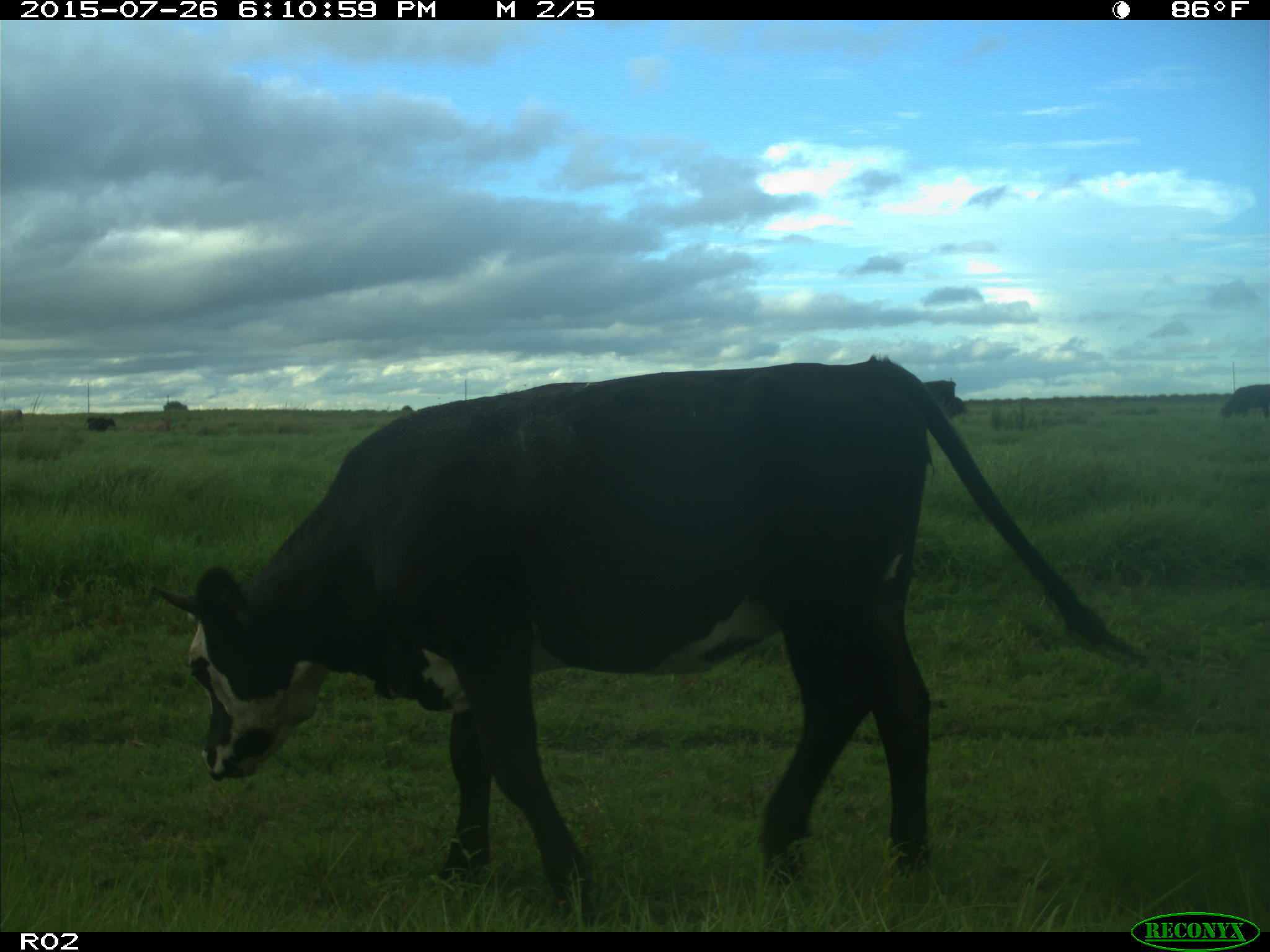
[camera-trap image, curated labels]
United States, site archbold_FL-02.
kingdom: Animalia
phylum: Chordata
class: Mammalia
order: Artiodactyla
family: Bovidae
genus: Bos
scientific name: Bos taurus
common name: domestic cow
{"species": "Bos taurus (domestic cow)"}